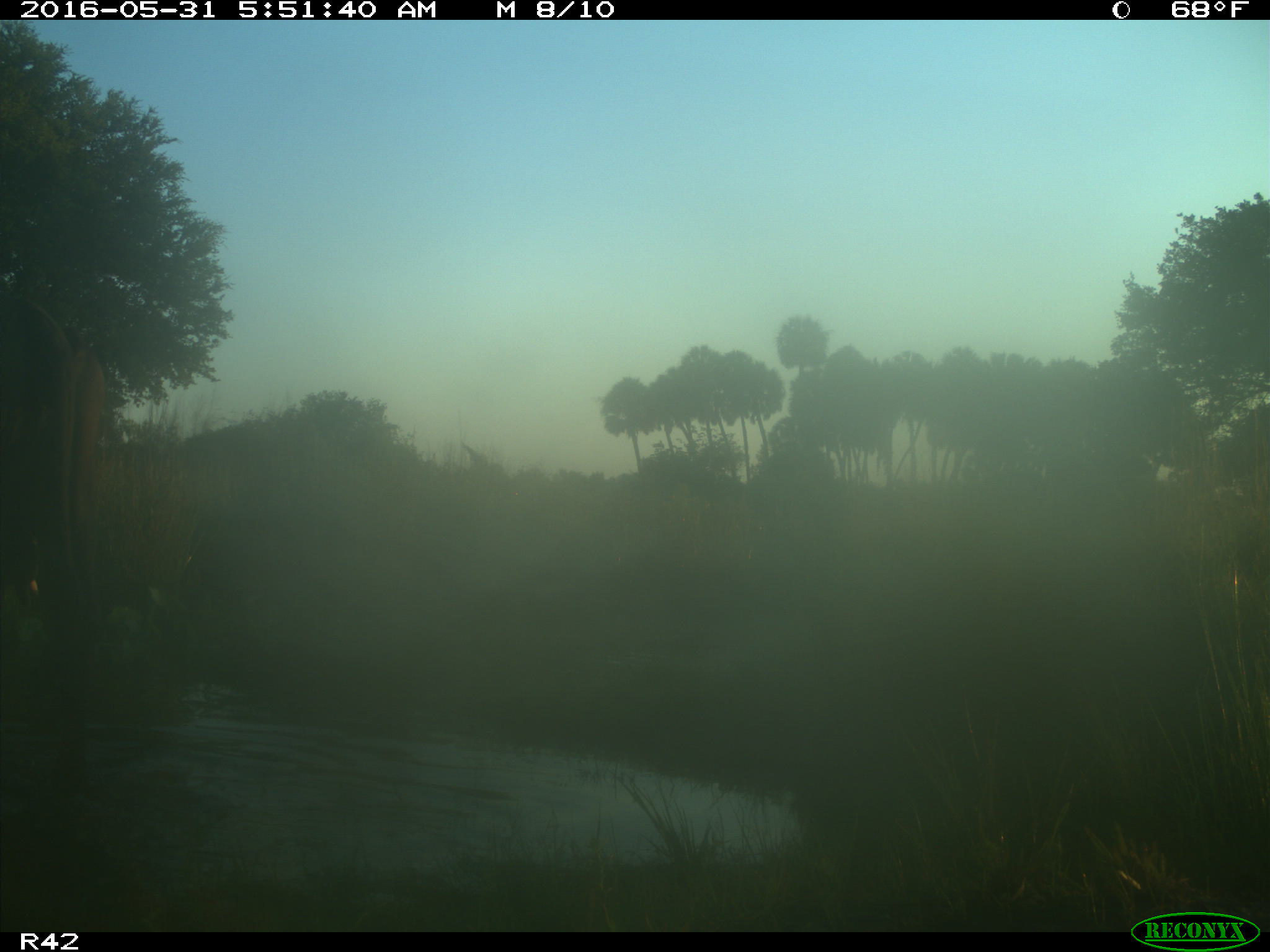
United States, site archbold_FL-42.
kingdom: Animalia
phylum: Chordata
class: Mammalia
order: Artiodactyla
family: Bovidae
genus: Bos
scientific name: Bos taurus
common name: domestic cow